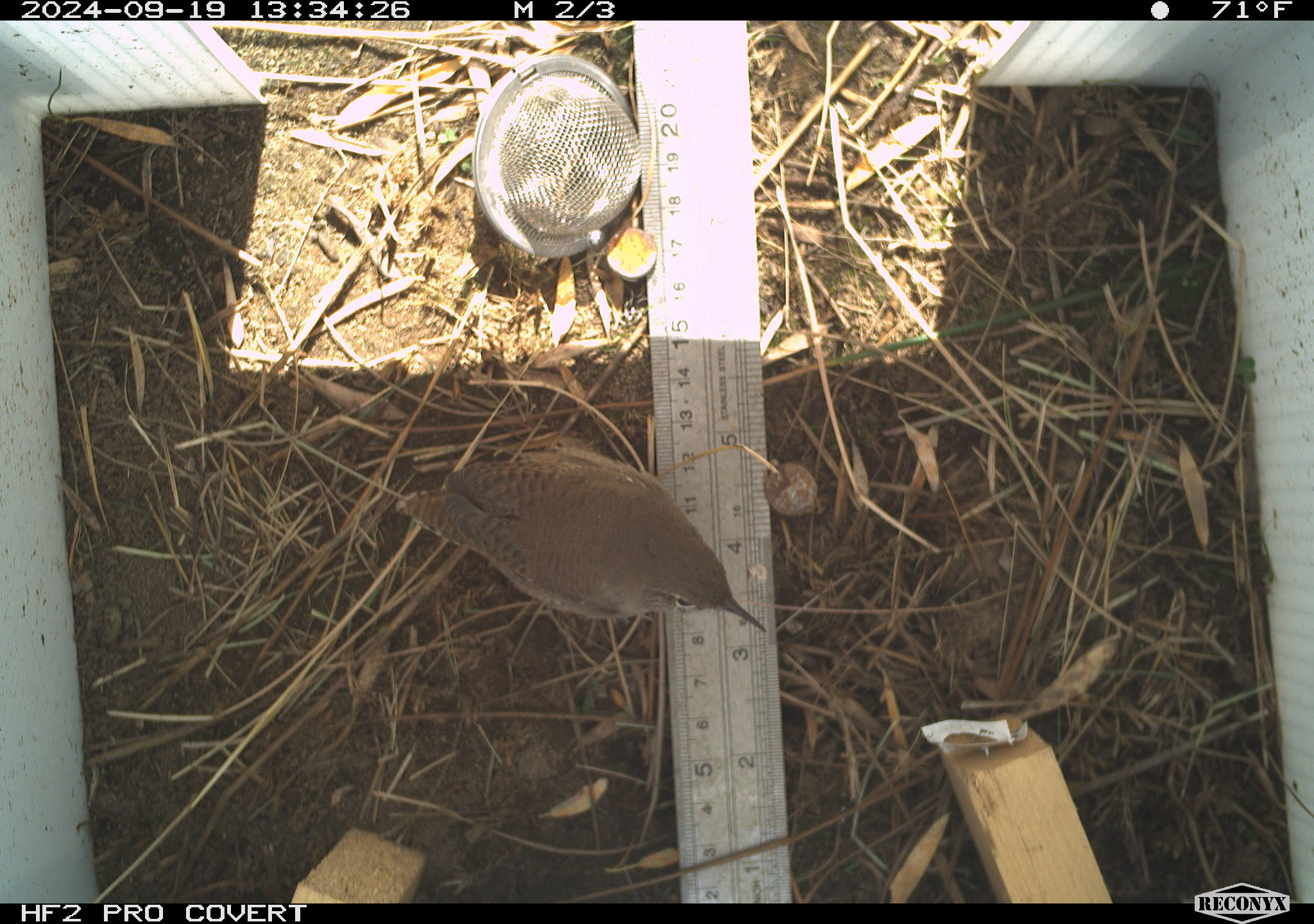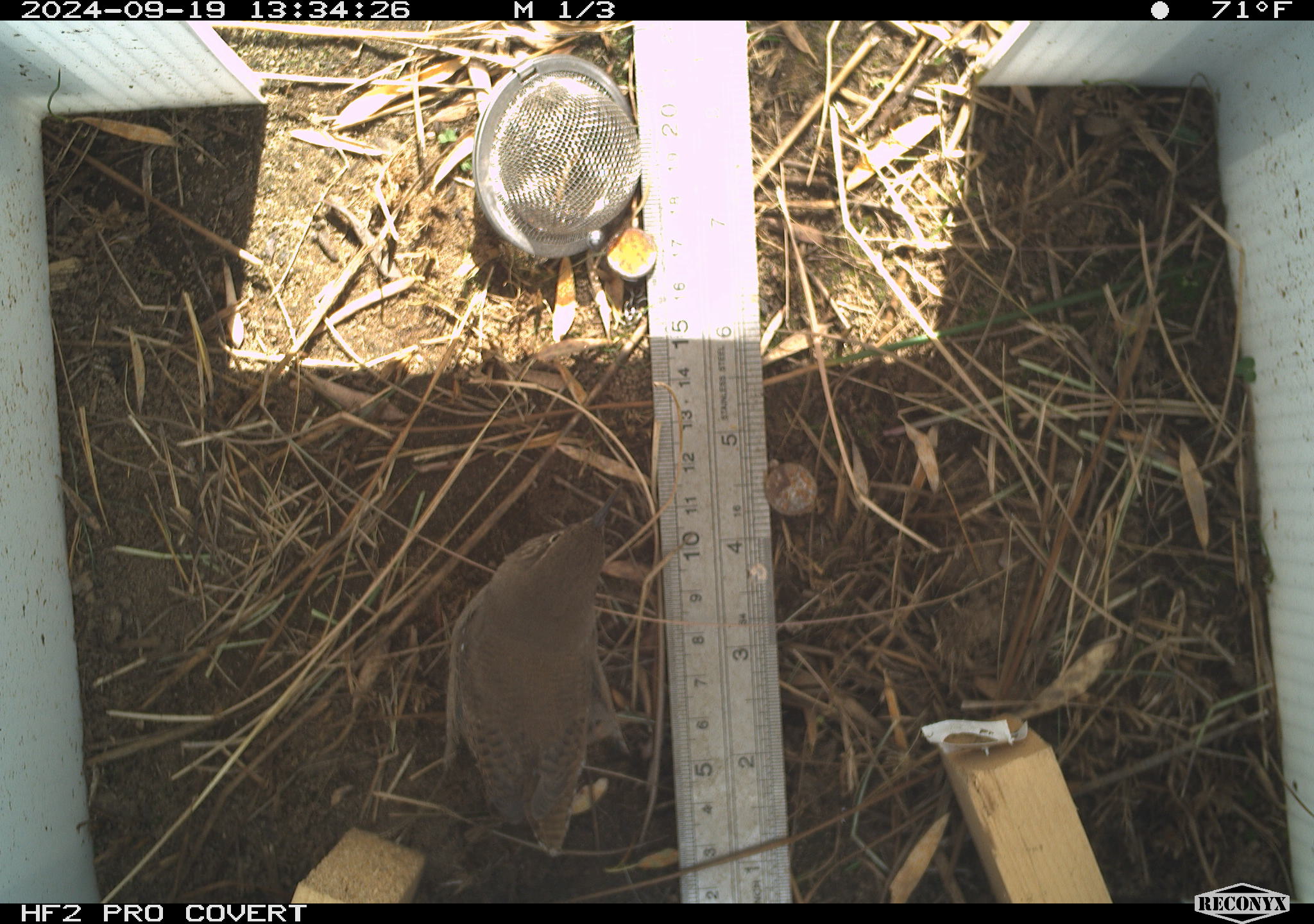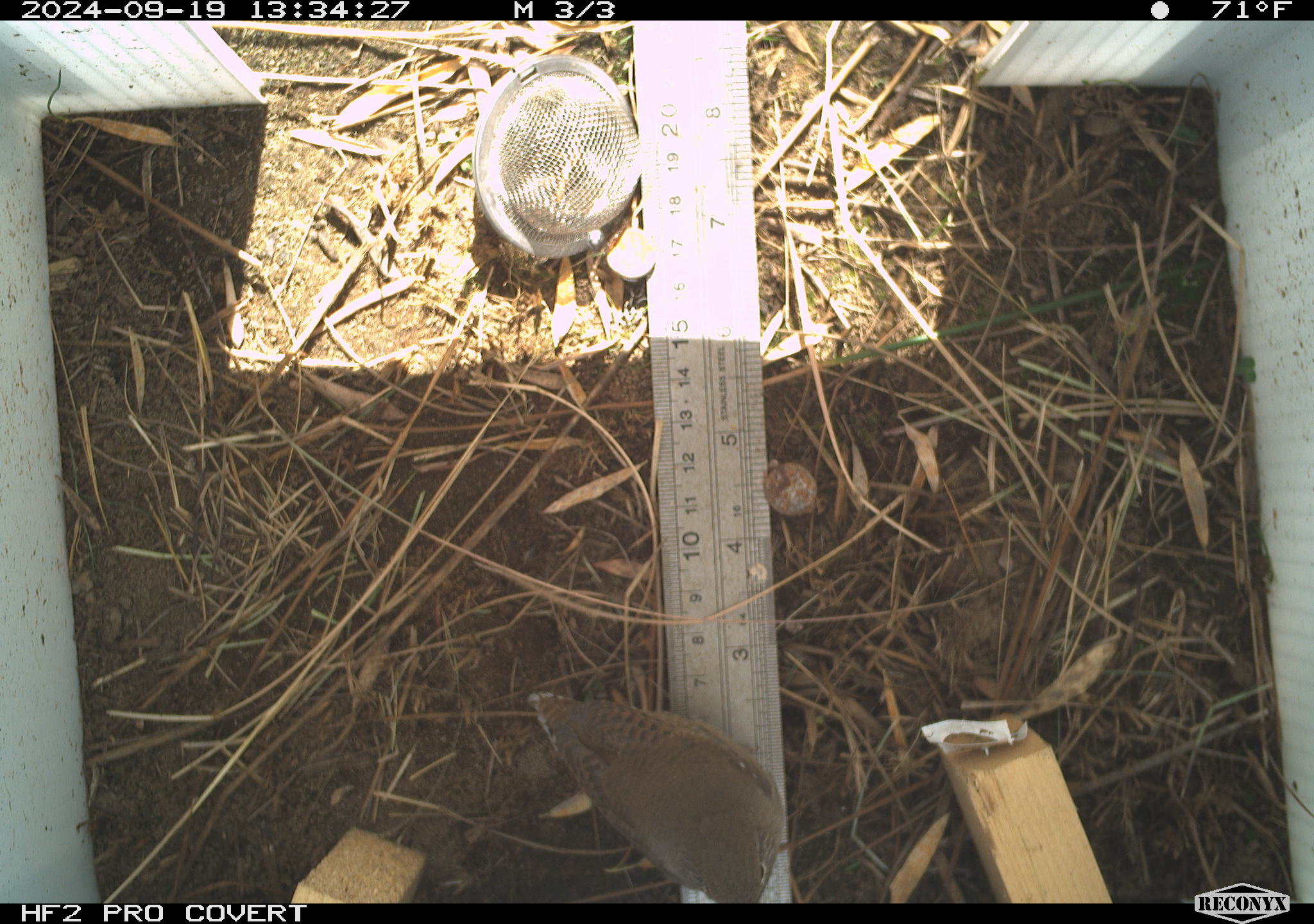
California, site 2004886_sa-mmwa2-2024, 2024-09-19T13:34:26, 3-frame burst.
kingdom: Animalia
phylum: Chordata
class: Aves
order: Passeriformes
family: Troglodytidae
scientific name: Troglodytidae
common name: wren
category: troglodytidae family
Troglodytidae family (wren) (Troglodytidae).